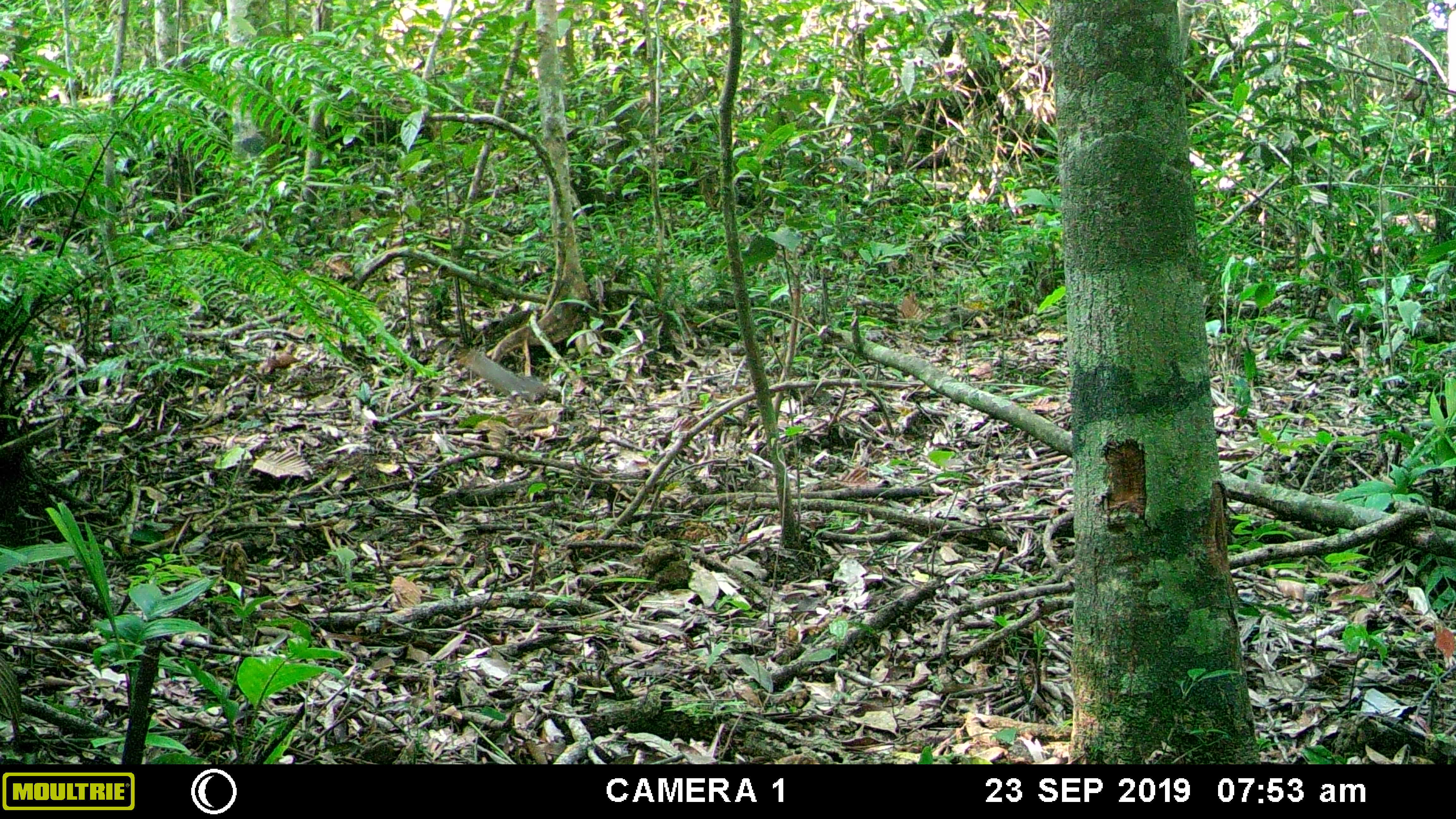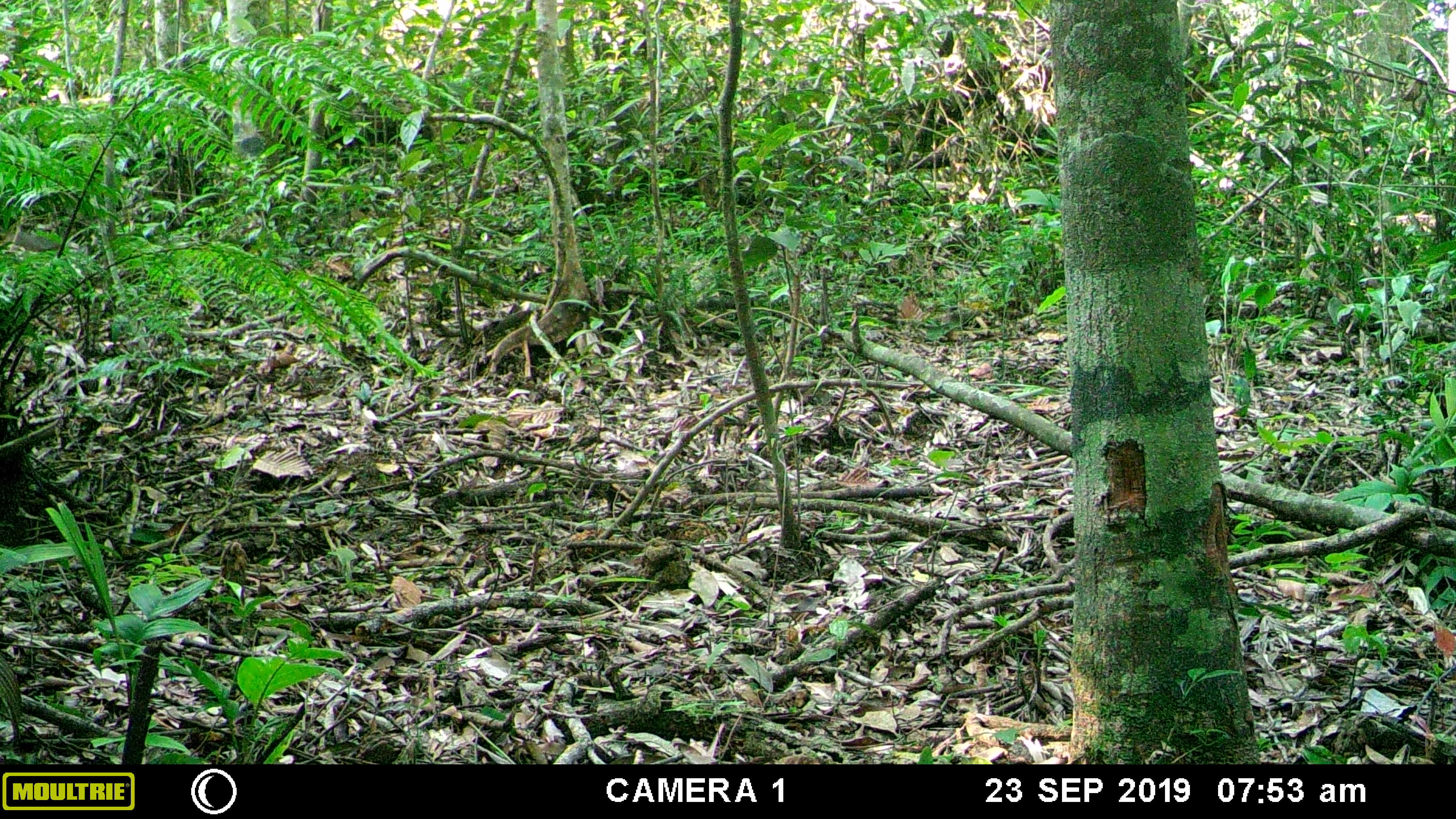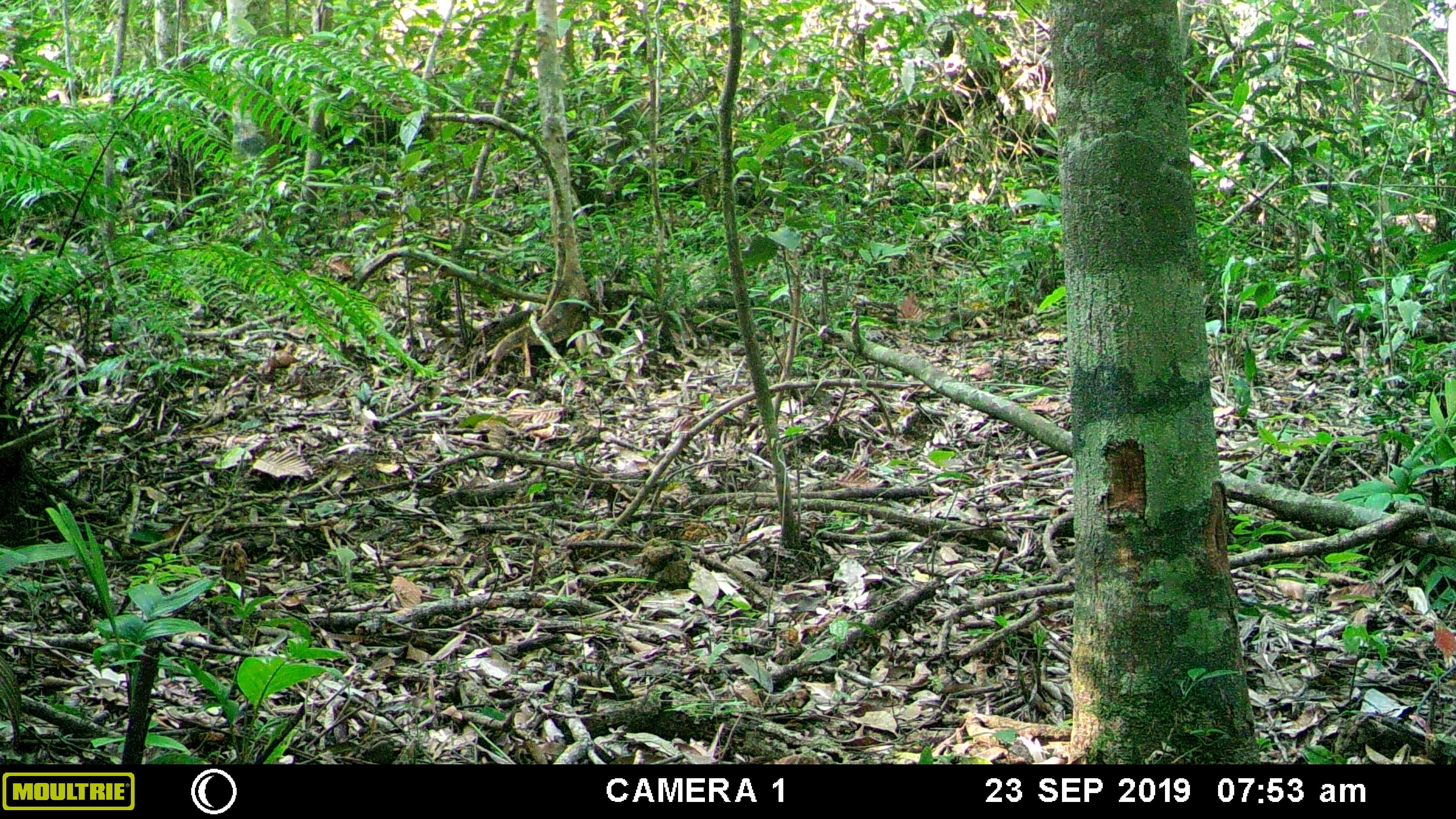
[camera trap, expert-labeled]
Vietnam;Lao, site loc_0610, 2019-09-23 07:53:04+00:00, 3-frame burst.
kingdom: Animalia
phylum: Chordata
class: Mammalia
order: Rodentia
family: Sciuridae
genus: Dremomys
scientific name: Dremomys rufigenis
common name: red-cheeked squirrel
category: red cheeked squirrel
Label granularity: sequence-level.